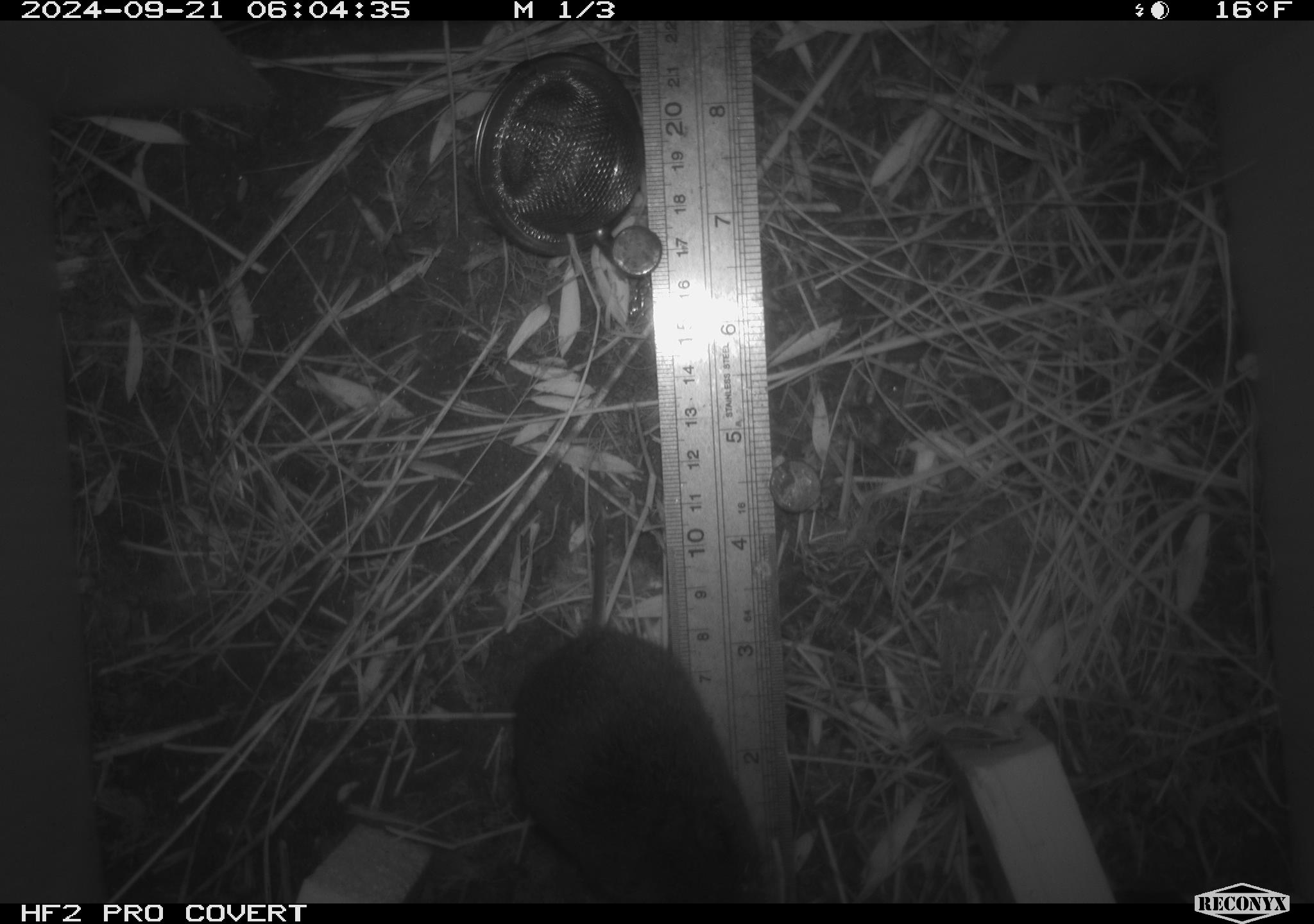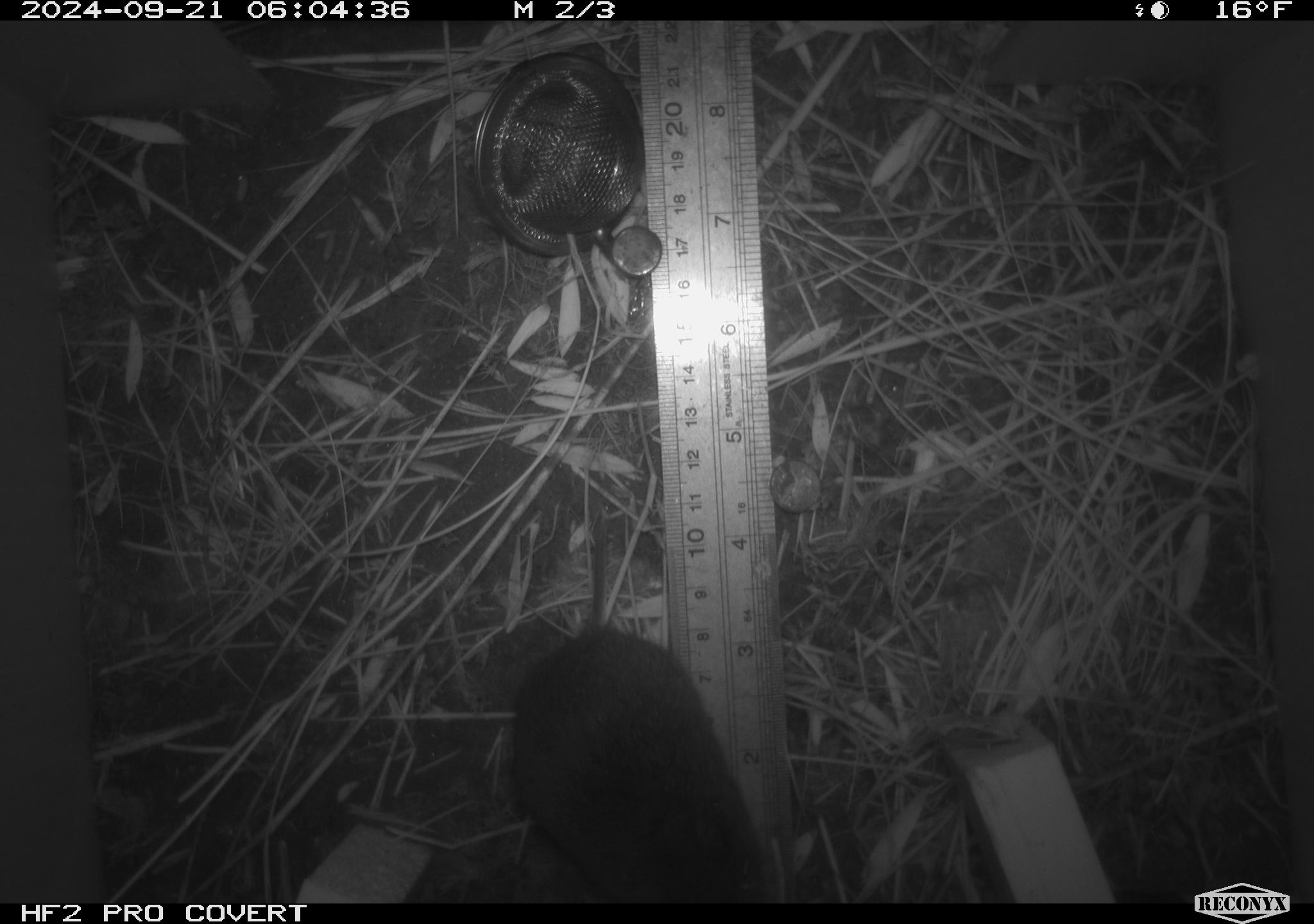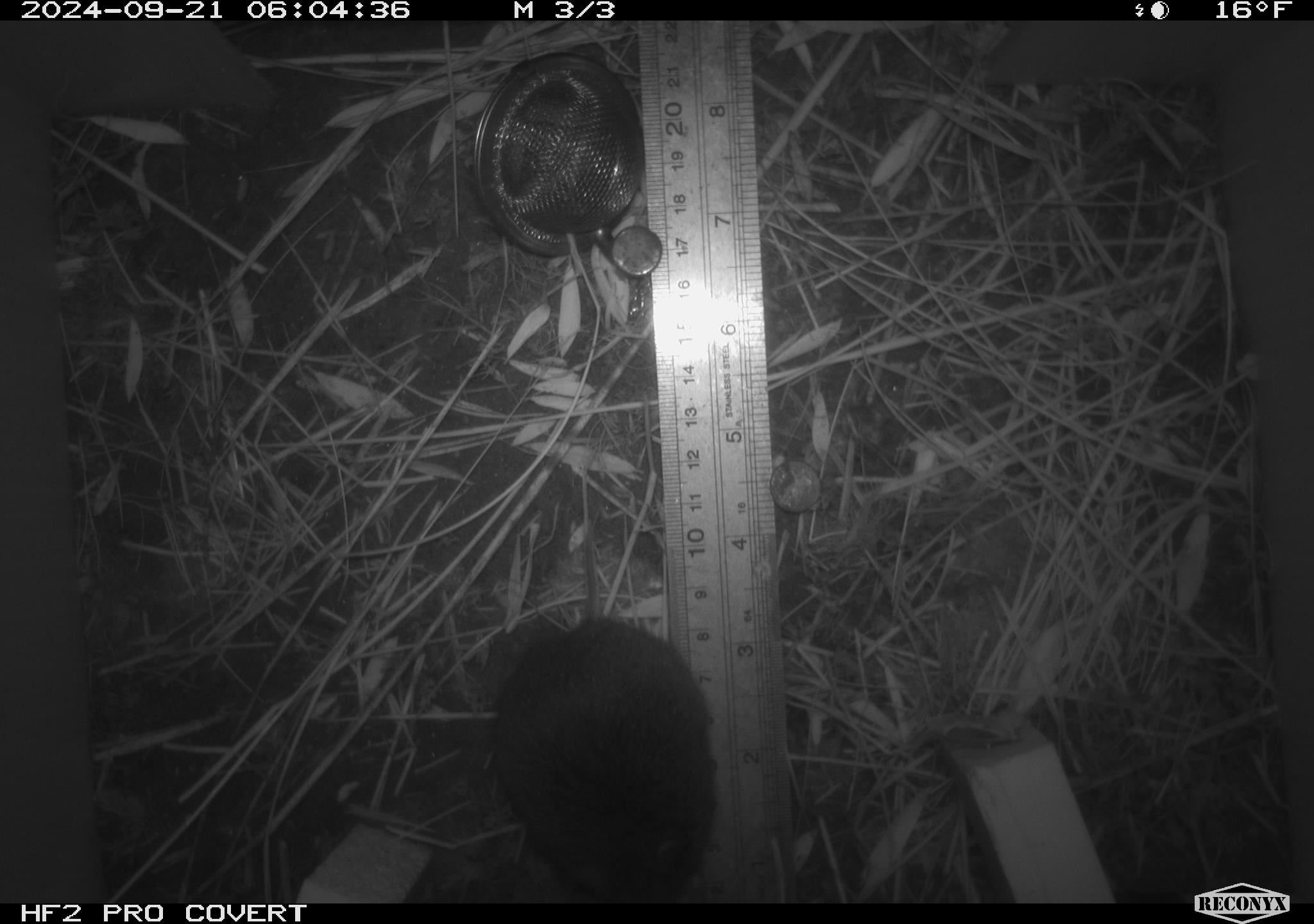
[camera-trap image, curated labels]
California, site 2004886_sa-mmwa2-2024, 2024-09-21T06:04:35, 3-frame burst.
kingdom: Animalia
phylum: Chordata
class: Mammalia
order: Rodentia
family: Cricetidae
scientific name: Arvicolinae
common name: voles, lemmings, and muskrats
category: arvicolinae subfamily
Arvicolinae subfamily (voles, lemmings, and muskrats) (Arvicolinae).